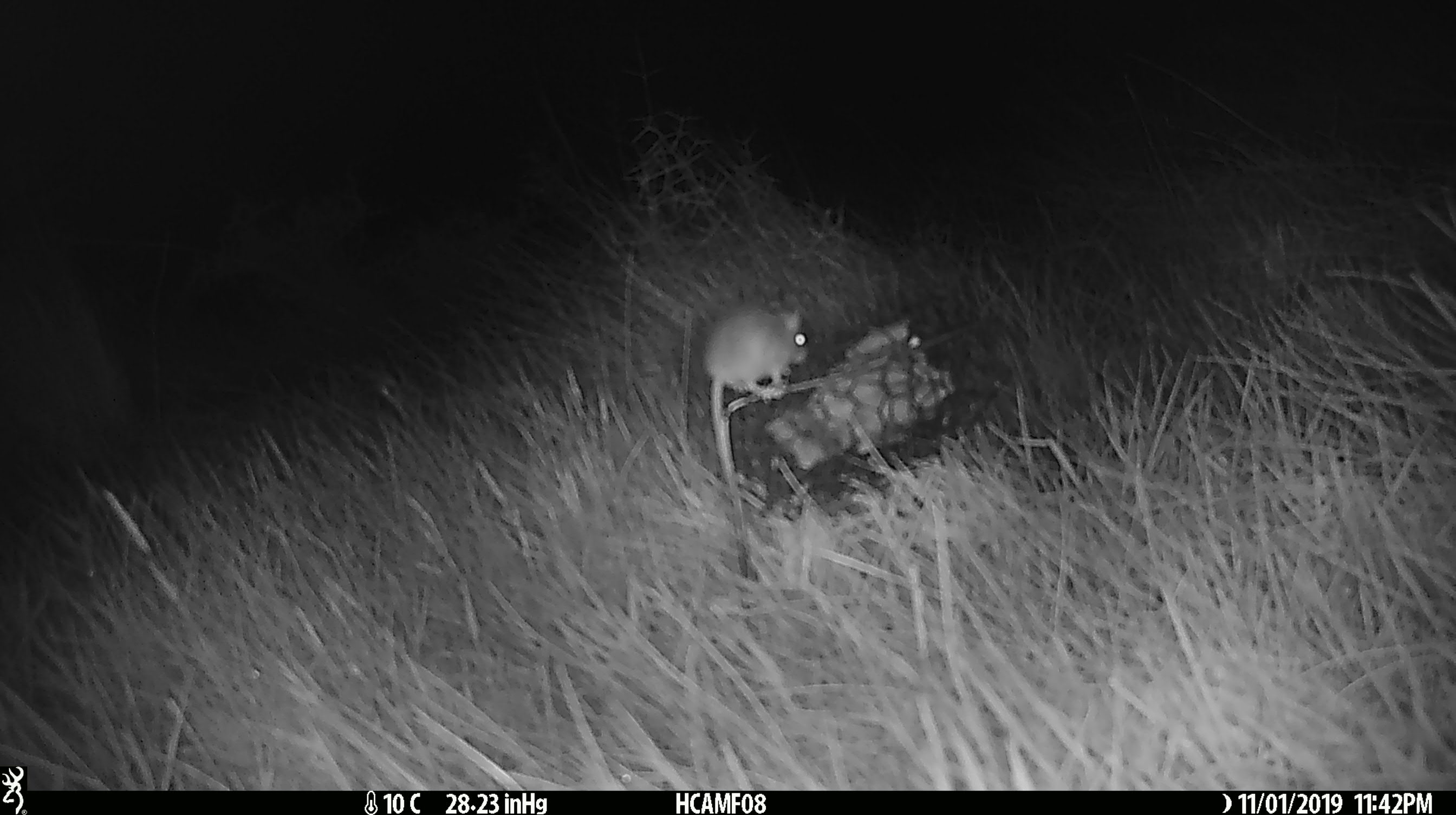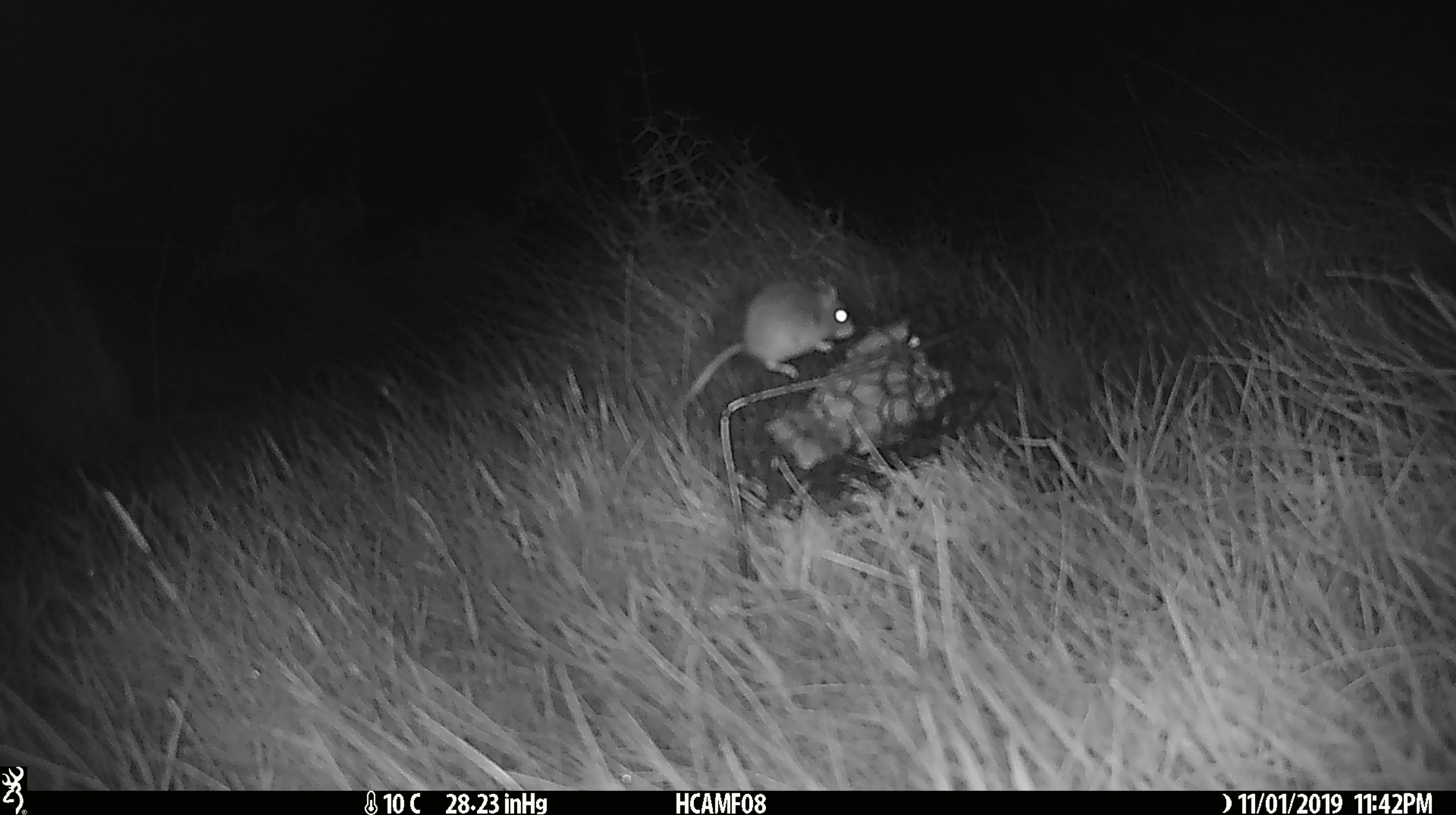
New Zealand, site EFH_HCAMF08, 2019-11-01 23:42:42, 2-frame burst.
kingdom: Animalia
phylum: Chordata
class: Mammalia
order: Rodentia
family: Muridae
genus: Mus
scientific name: Mus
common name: mouse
Mouse (Mus).